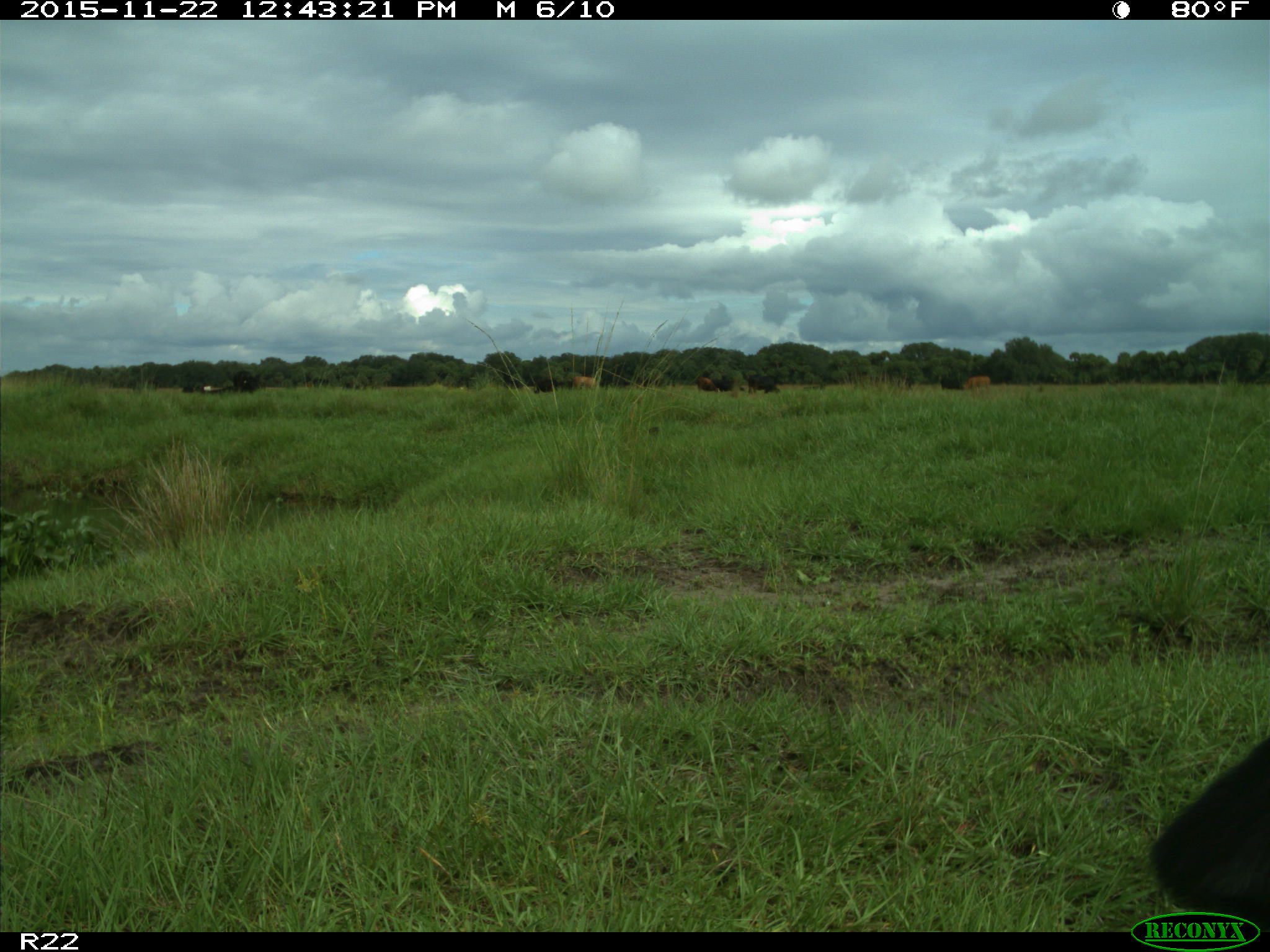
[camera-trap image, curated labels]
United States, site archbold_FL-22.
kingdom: Animalia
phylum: Chordata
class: Mammalia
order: Artiodactyla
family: Bovidae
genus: Bos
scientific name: Bos taurus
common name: domestic cow